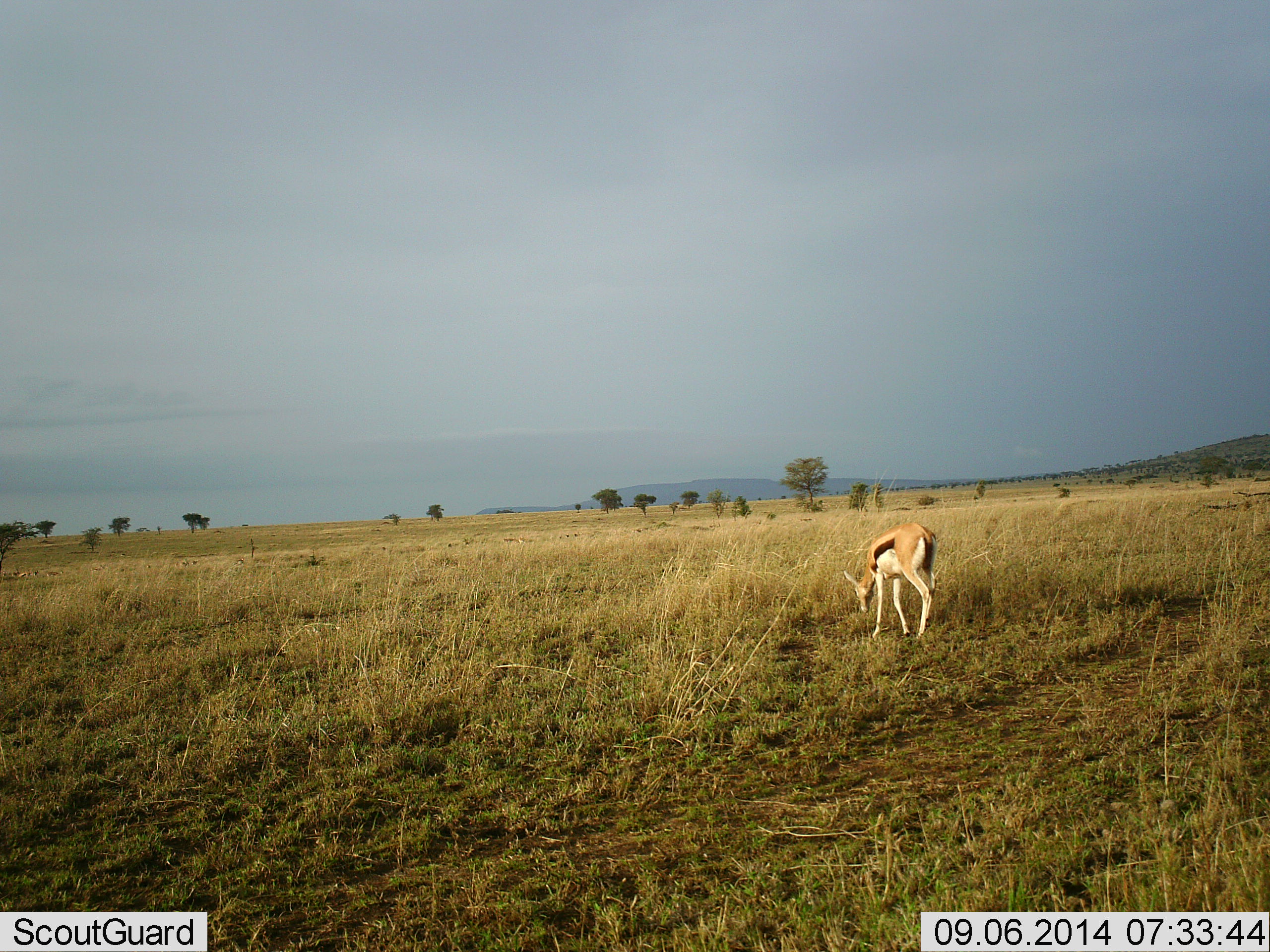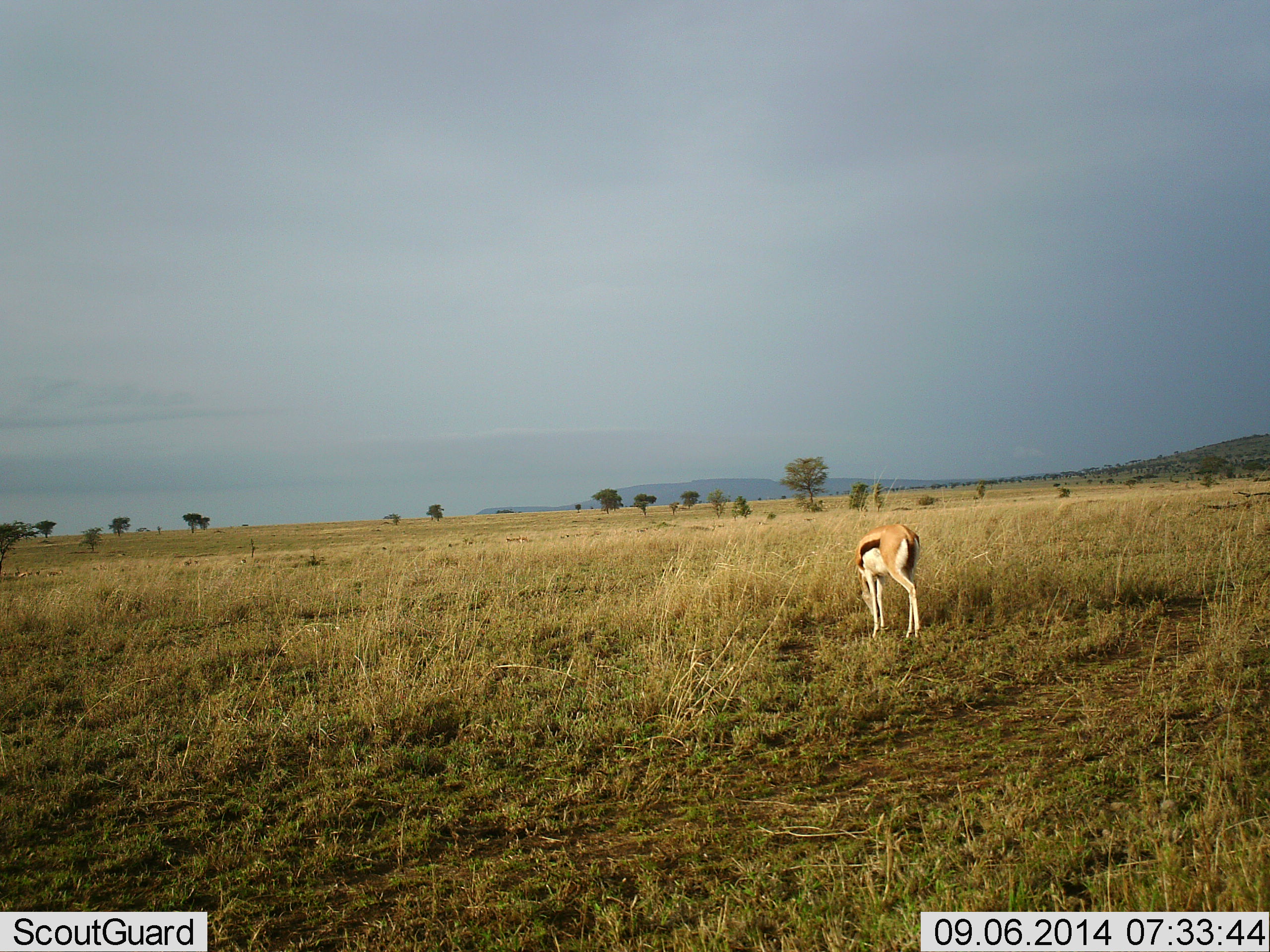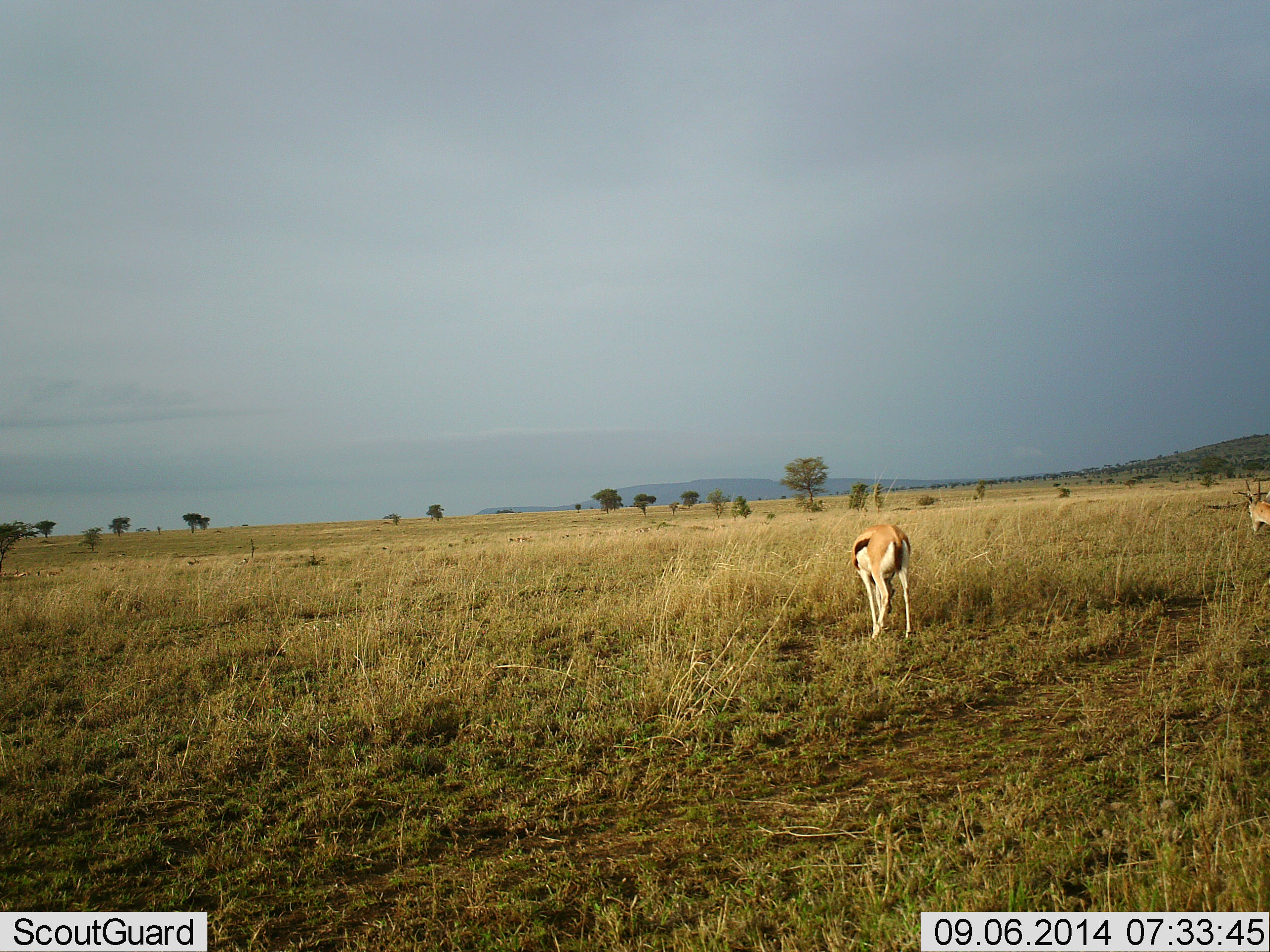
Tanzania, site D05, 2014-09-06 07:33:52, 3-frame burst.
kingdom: Animalia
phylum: Chordata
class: Mammalia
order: Artiodactyla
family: Bovidae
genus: Eudorcas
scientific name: Eudorcas thomsonii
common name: thomson's gazelle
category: gazellethomsons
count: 1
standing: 27%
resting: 0%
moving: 27%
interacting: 0%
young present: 0%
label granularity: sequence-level